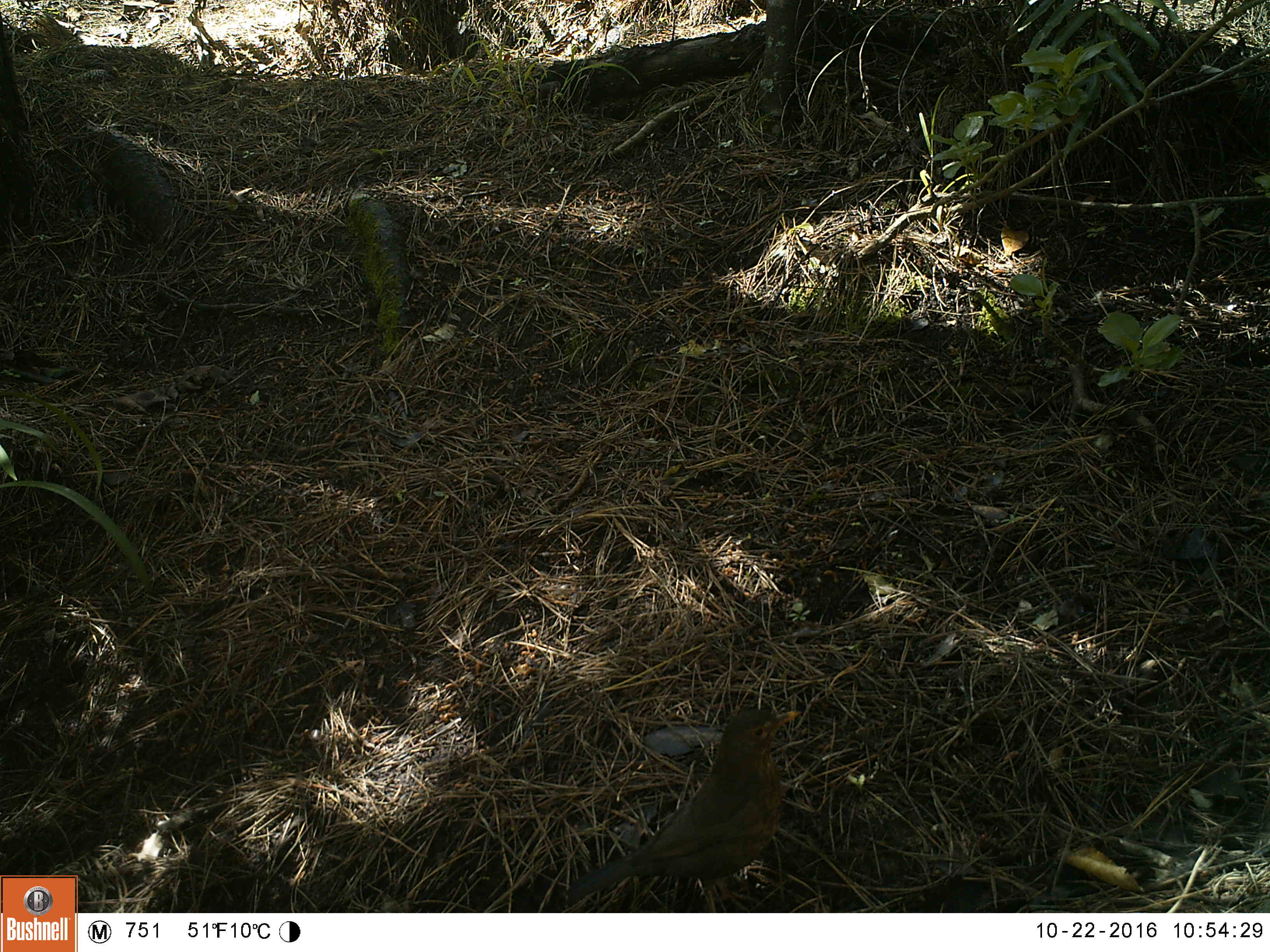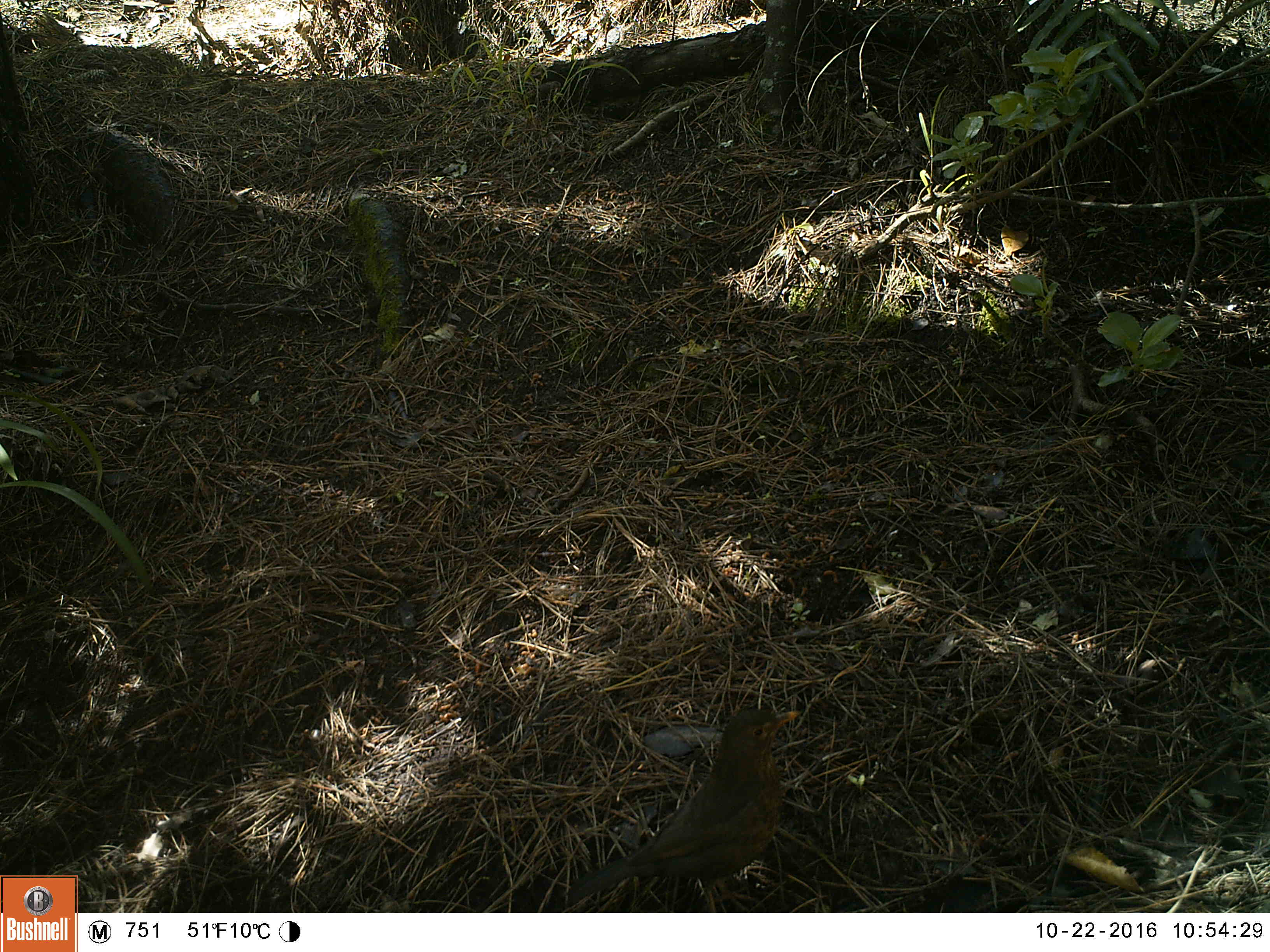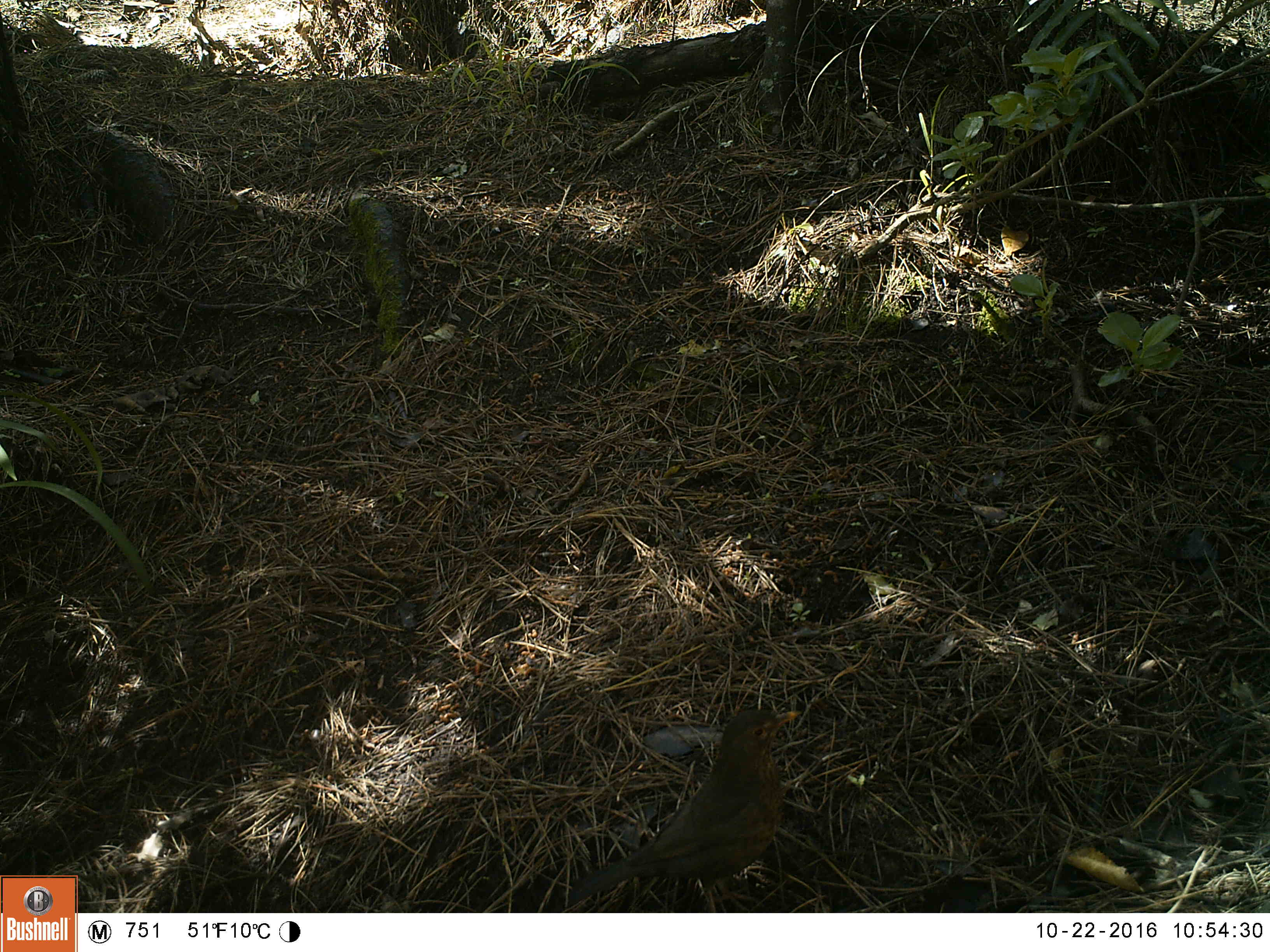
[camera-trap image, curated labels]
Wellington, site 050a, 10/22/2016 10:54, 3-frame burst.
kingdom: Animalia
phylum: Chordata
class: Aves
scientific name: Aves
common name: bird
Bird (Aves).